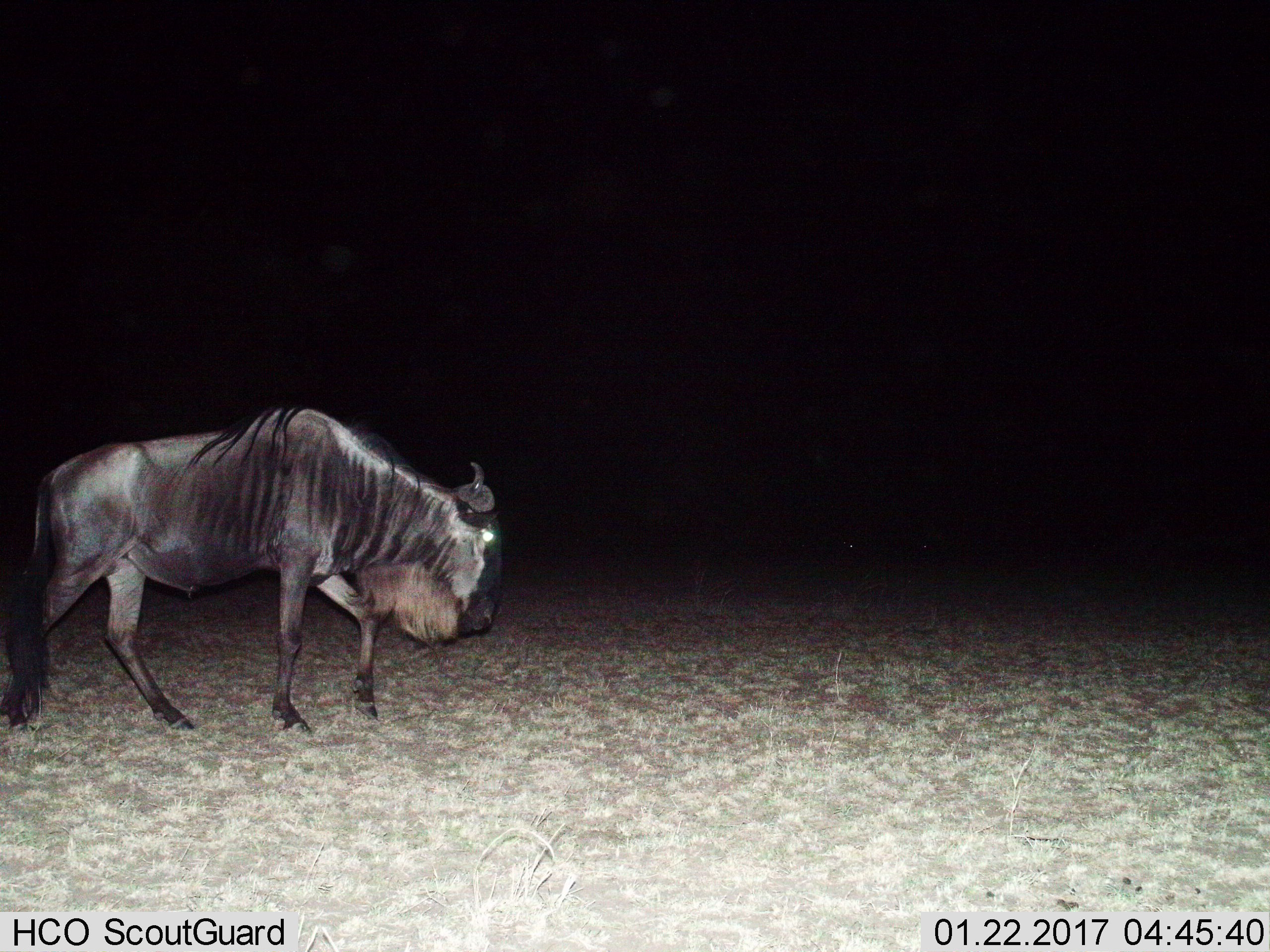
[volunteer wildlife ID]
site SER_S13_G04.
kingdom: Animalia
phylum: Chordata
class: Mammalia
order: Artiodactyla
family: Bovidae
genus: Connochaetes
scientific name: Connochaetes taurinus taurinus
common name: blue wildebeest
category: wildebeestblue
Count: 1.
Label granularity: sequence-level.